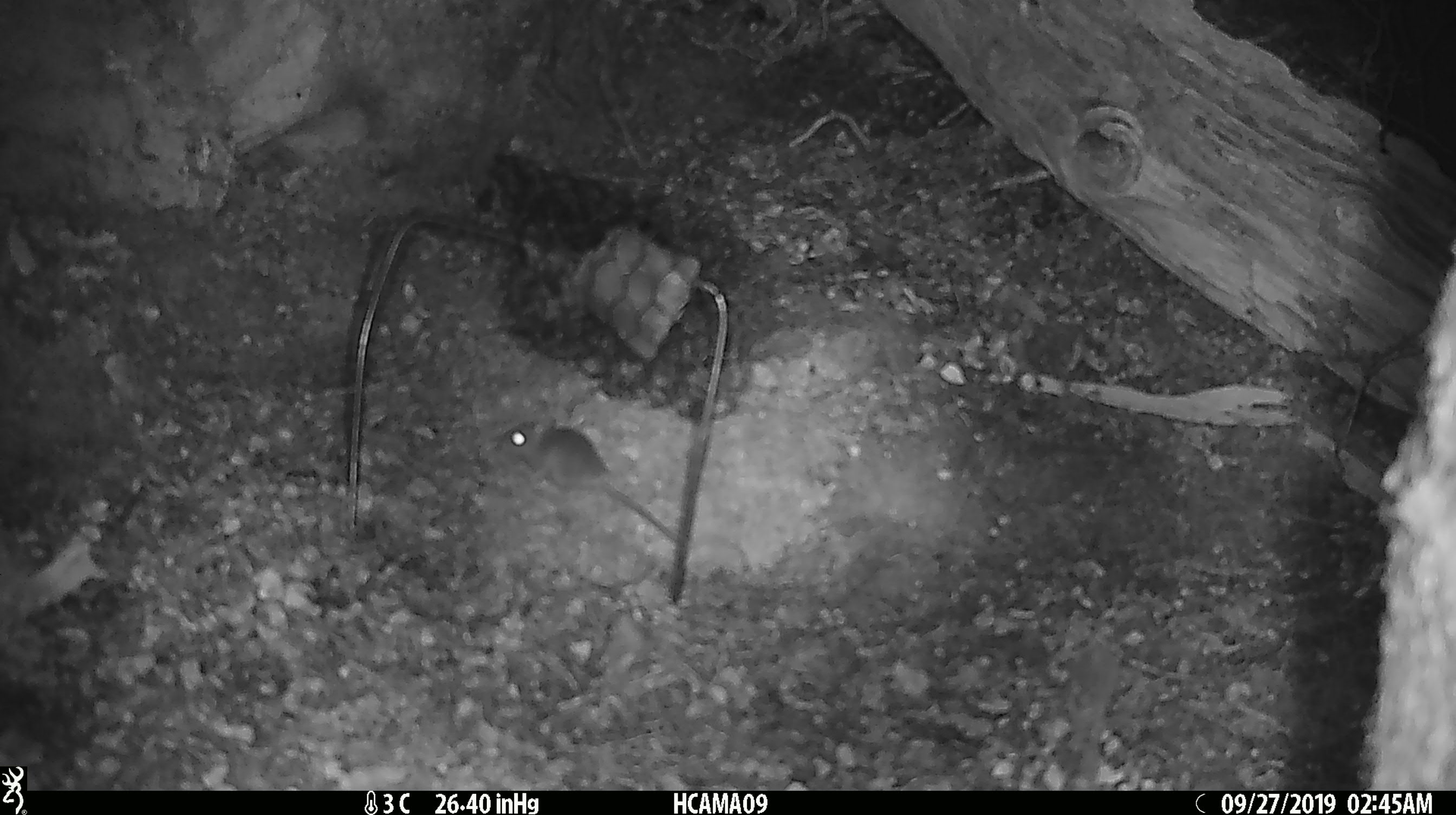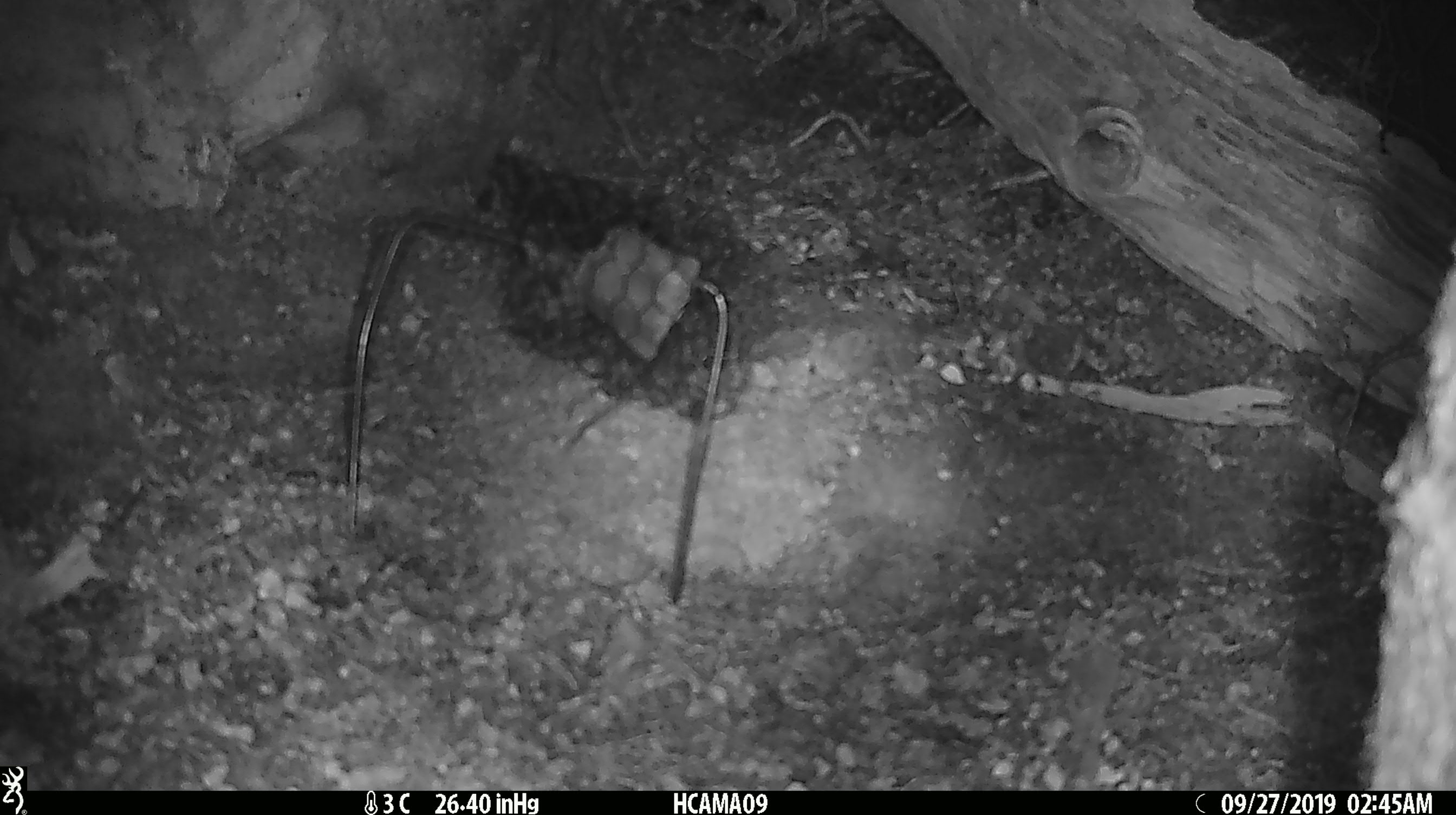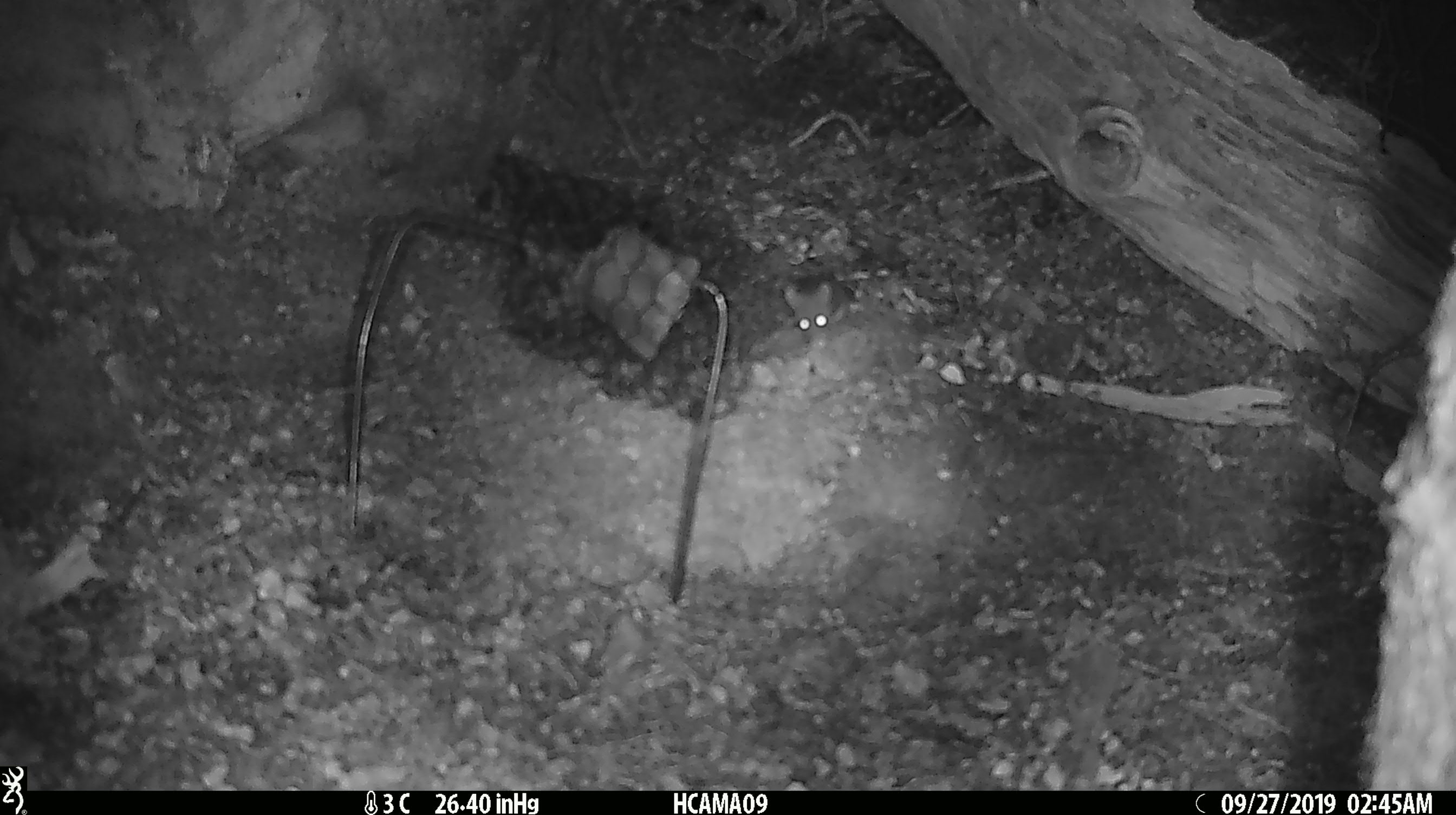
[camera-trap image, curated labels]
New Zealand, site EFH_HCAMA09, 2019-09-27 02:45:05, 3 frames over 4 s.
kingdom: Animalia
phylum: Chordata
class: Mammalia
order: Rodentia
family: Muridae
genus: Mus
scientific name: Mus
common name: mouse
Mouse (Mus).